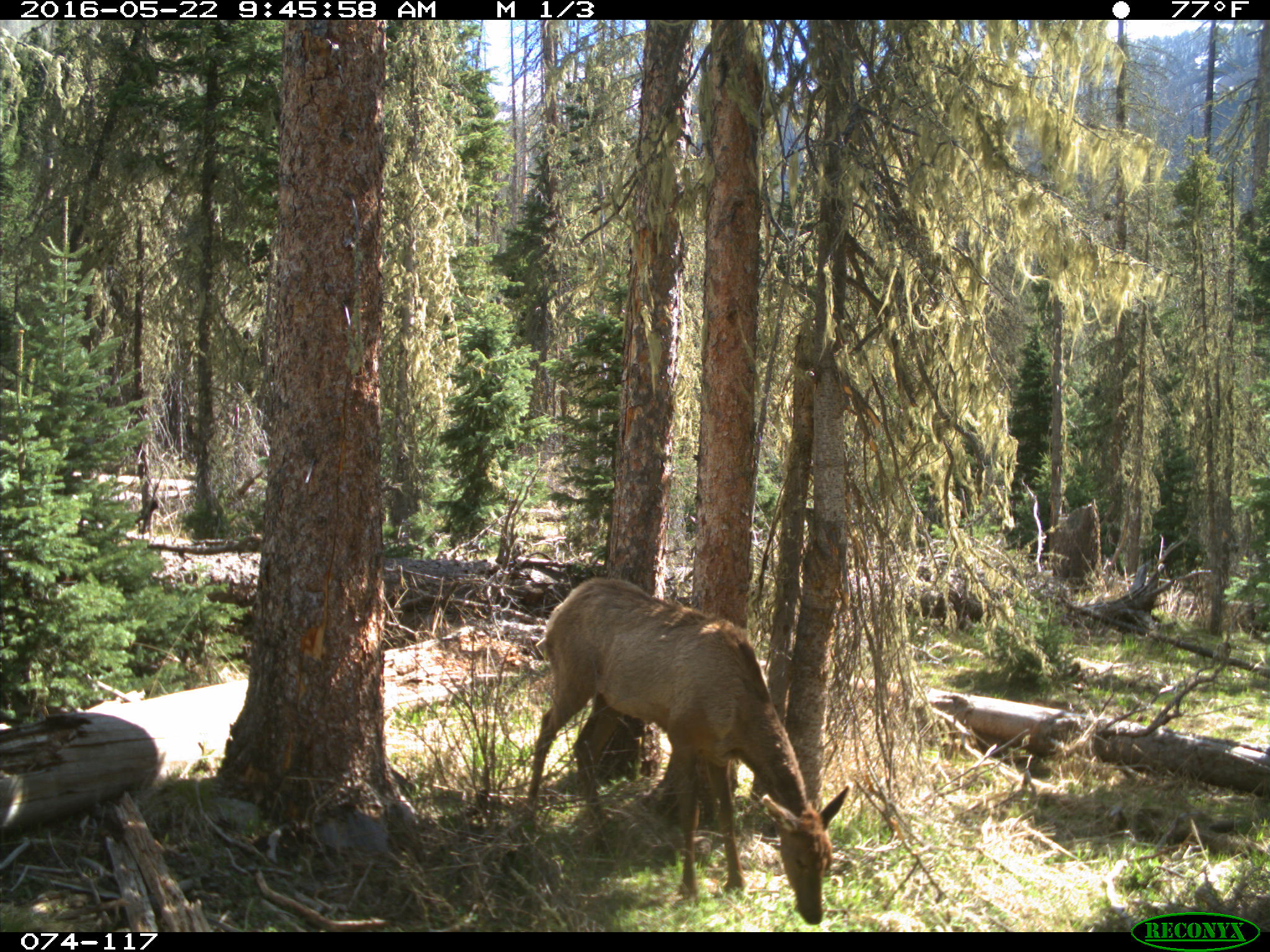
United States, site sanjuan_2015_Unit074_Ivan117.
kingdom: Animalia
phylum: Chordata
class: Mammalia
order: Artiodactyla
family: Cervidae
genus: Cervus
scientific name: Cervus elaphus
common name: red deer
Cervus elaphus (red deer).